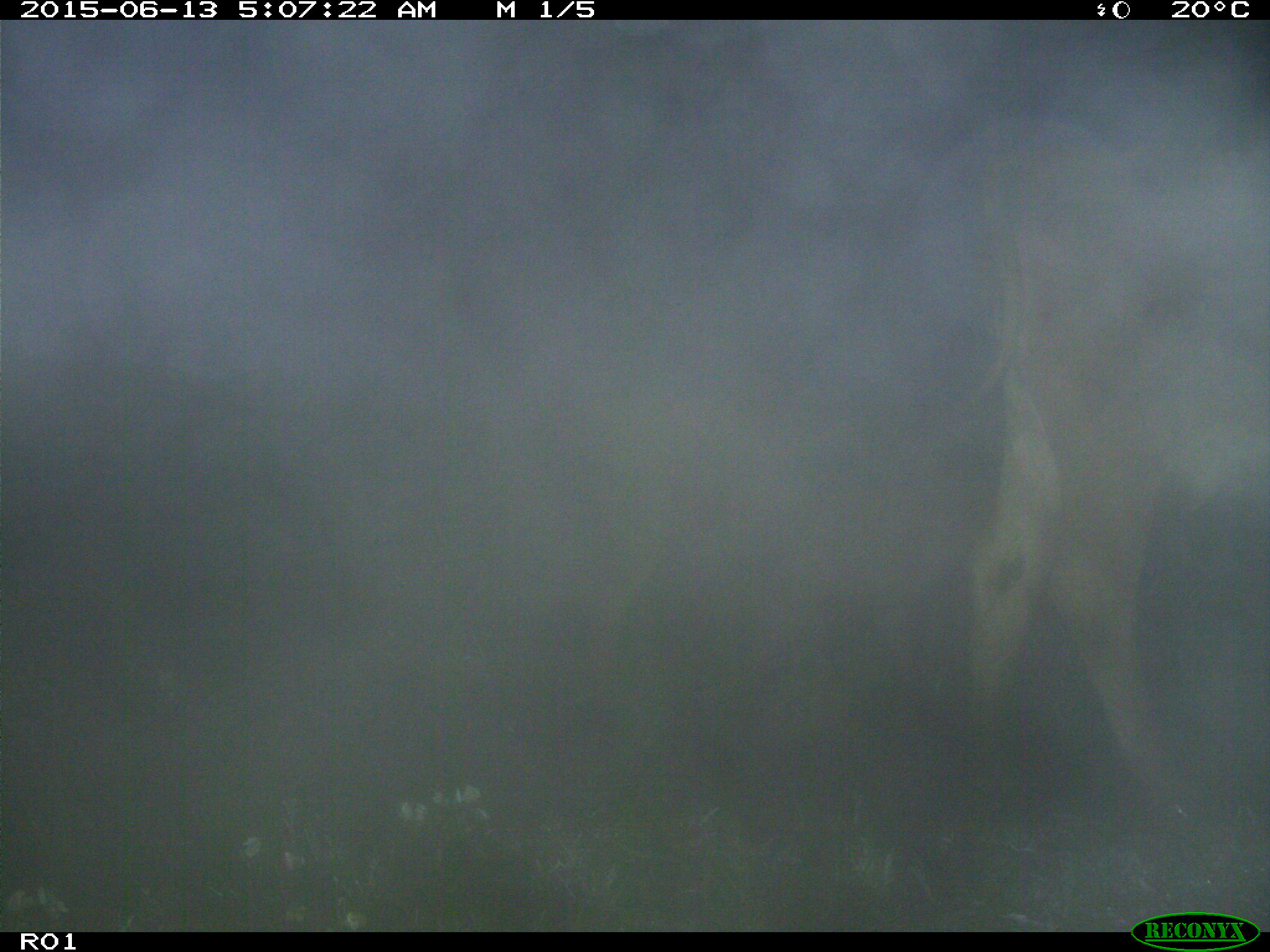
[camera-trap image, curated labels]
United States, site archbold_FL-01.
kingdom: Animalia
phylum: Chordata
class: Mammalia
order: Artiodactyla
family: Bovidae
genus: Bos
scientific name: Bos taurus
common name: domestic cow